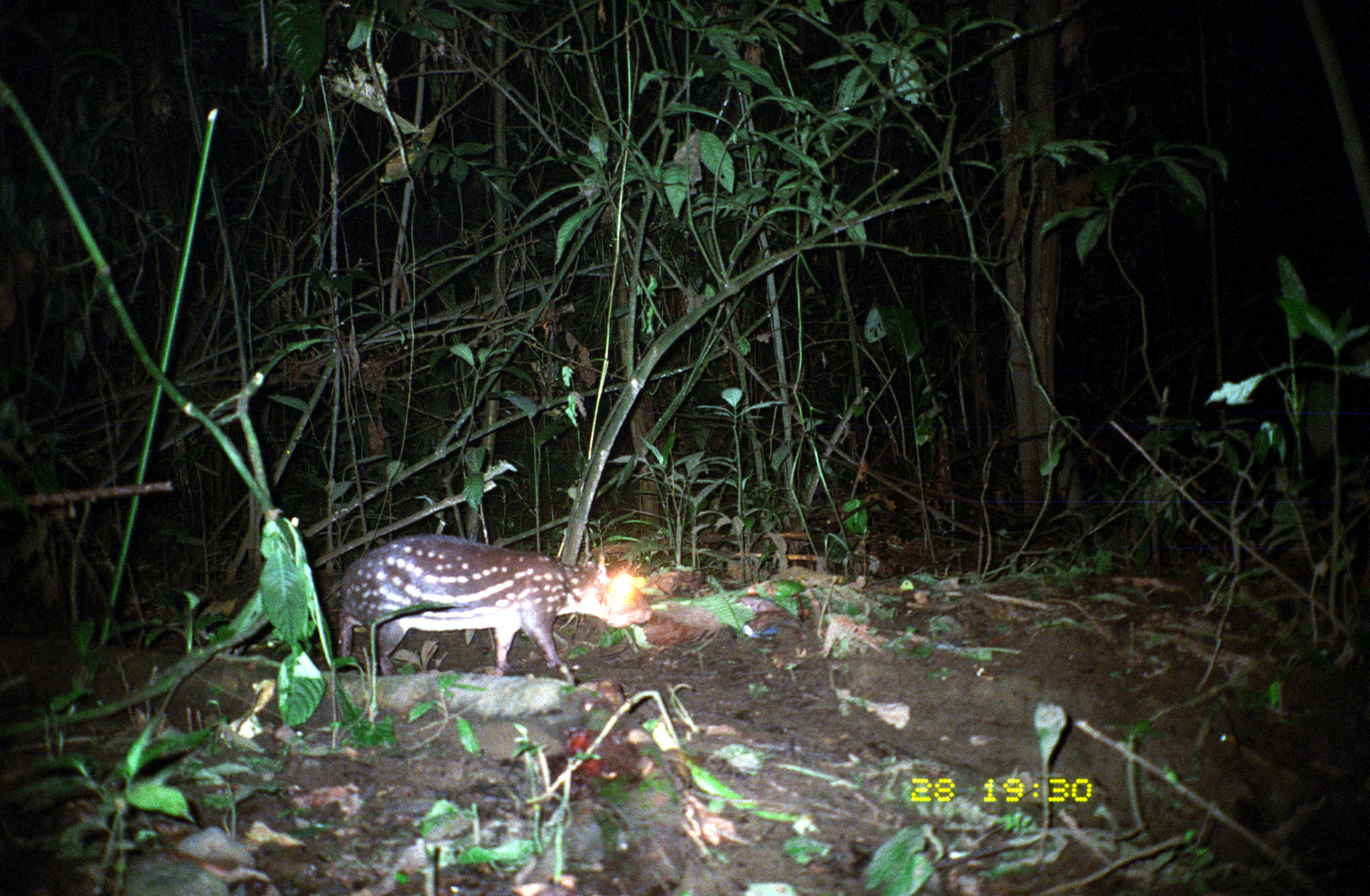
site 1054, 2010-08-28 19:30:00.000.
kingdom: Animalia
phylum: Chordata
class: Mammalia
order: Rodentia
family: Cuniculidae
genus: Cuniculus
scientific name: Cuniculus paca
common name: spotted paca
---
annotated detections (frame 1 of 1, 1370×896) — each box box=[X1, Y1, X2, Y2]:
cuniculus paca: box=[333, 533, 653, 684]